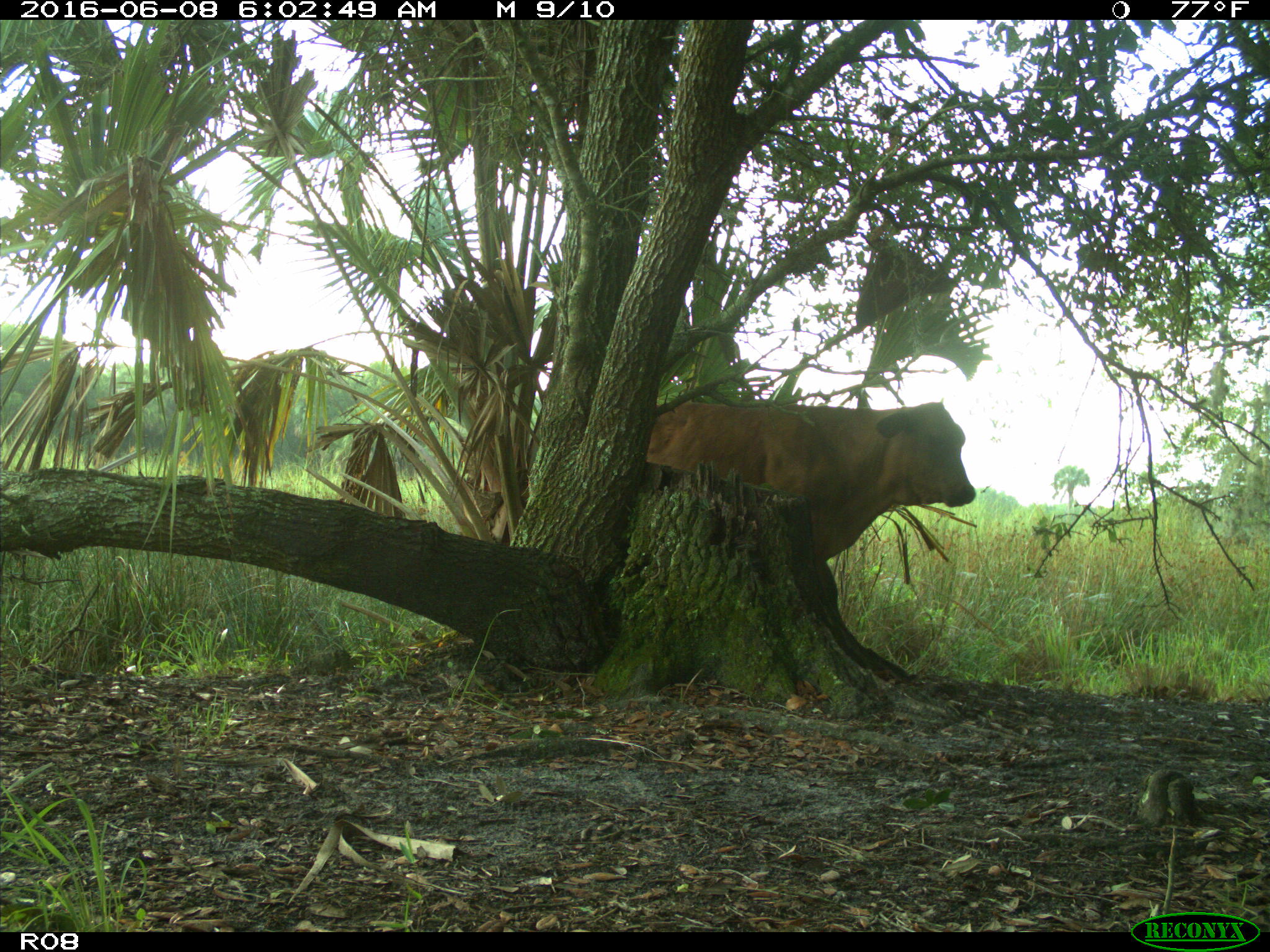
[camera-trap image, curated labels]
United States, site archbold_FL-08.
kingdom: Animalia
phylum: Chordata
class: Mammalia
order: Artiodactyla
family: Bovidae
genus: Bos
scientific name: Bos taurus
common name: domestic cow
Bos taurus (domestic cow).